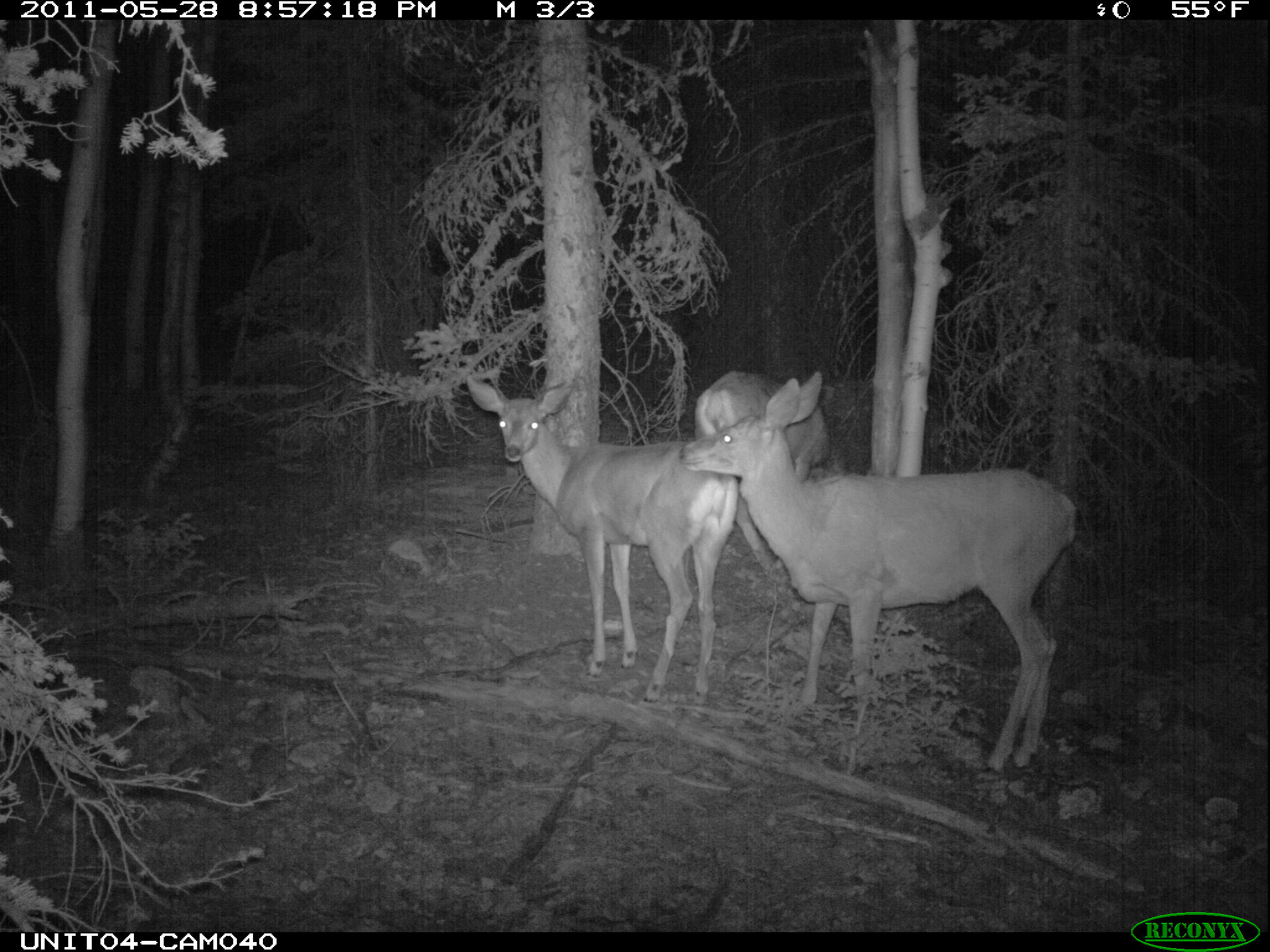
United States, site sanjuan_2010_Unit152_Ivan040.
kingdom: Animalia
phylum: Chordata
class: Mammalia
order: Artiodactyla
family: Cervidae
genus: Odocoileus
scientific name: Odocoileus hemionus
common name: mule deer